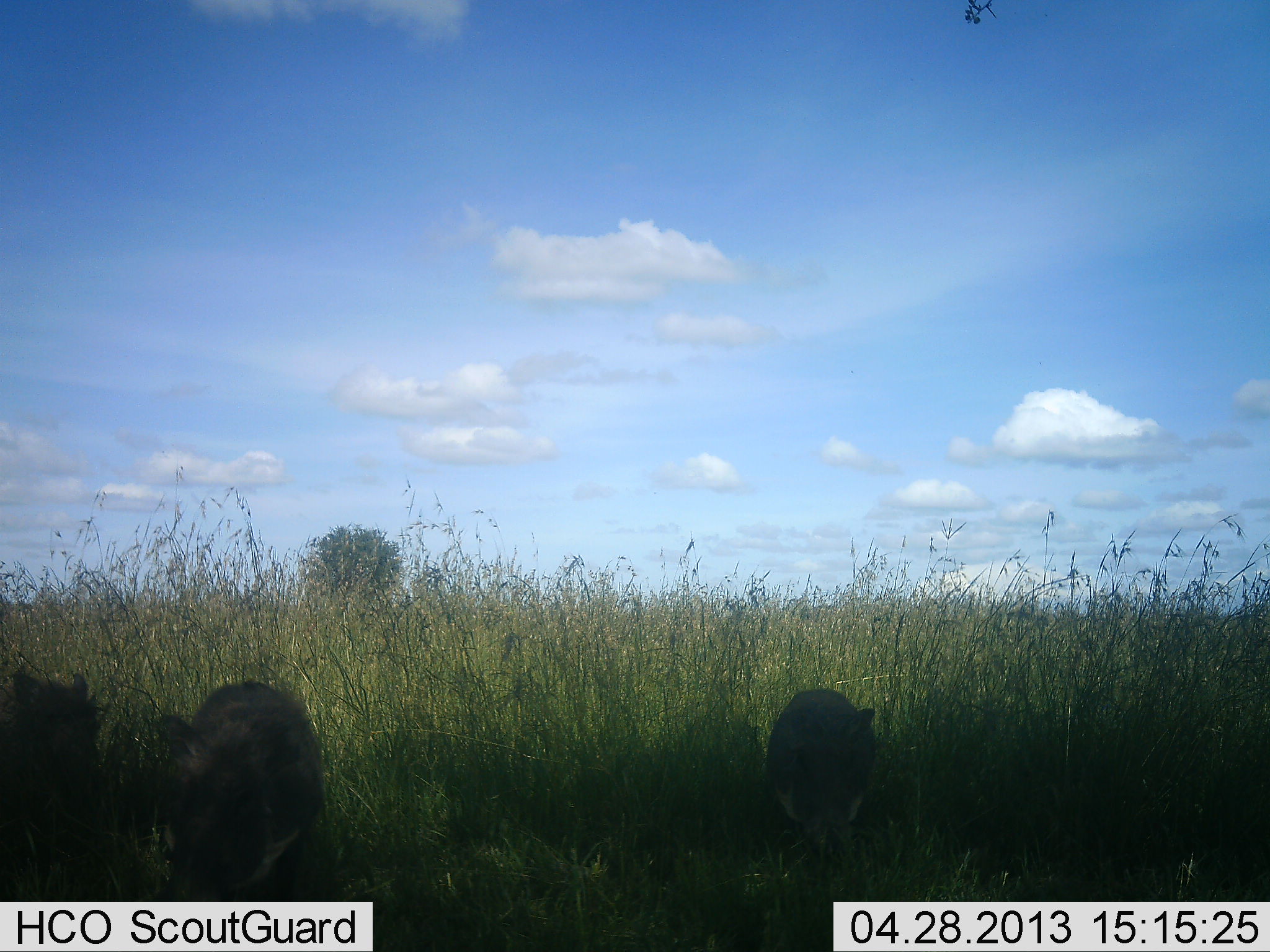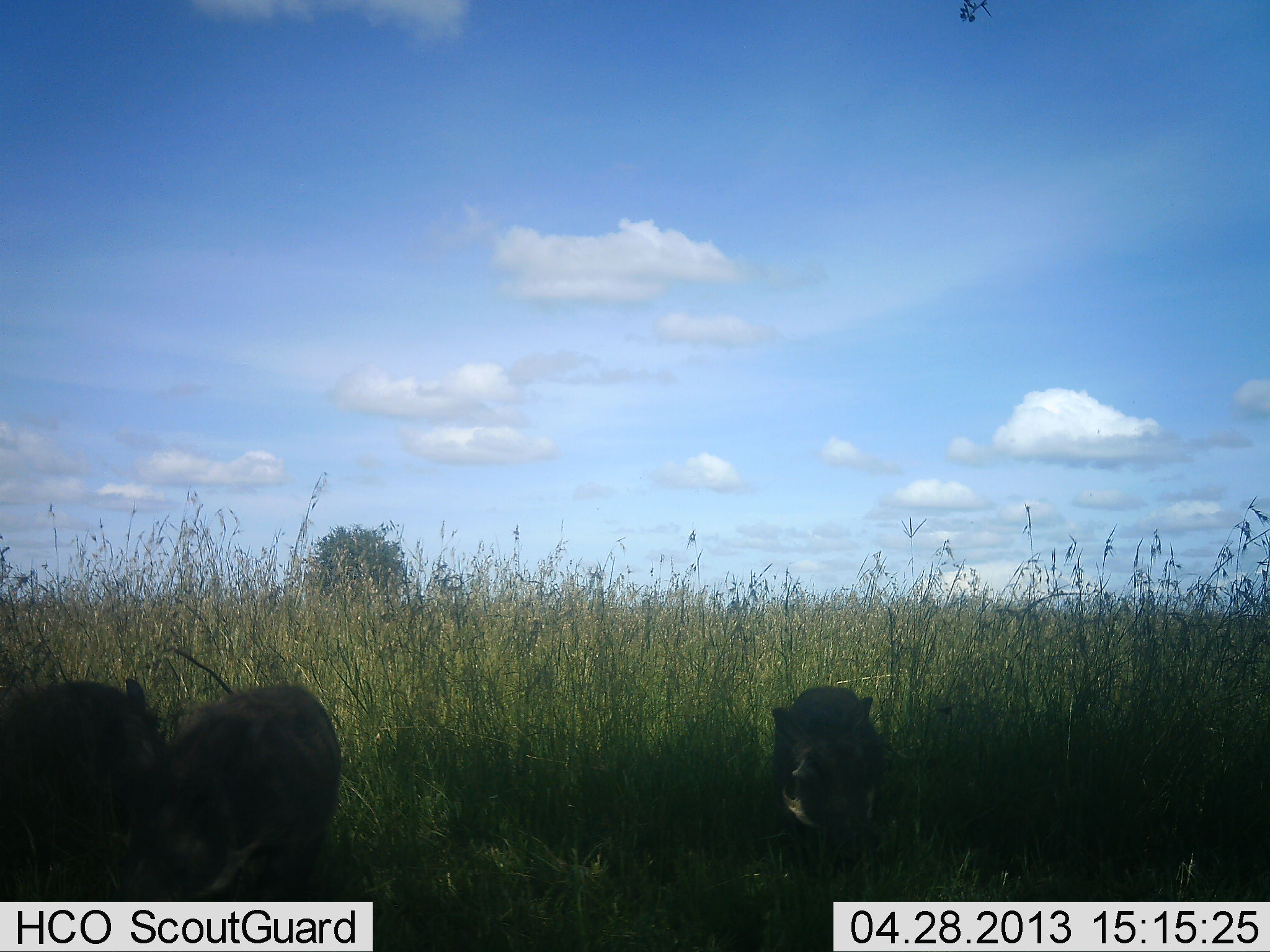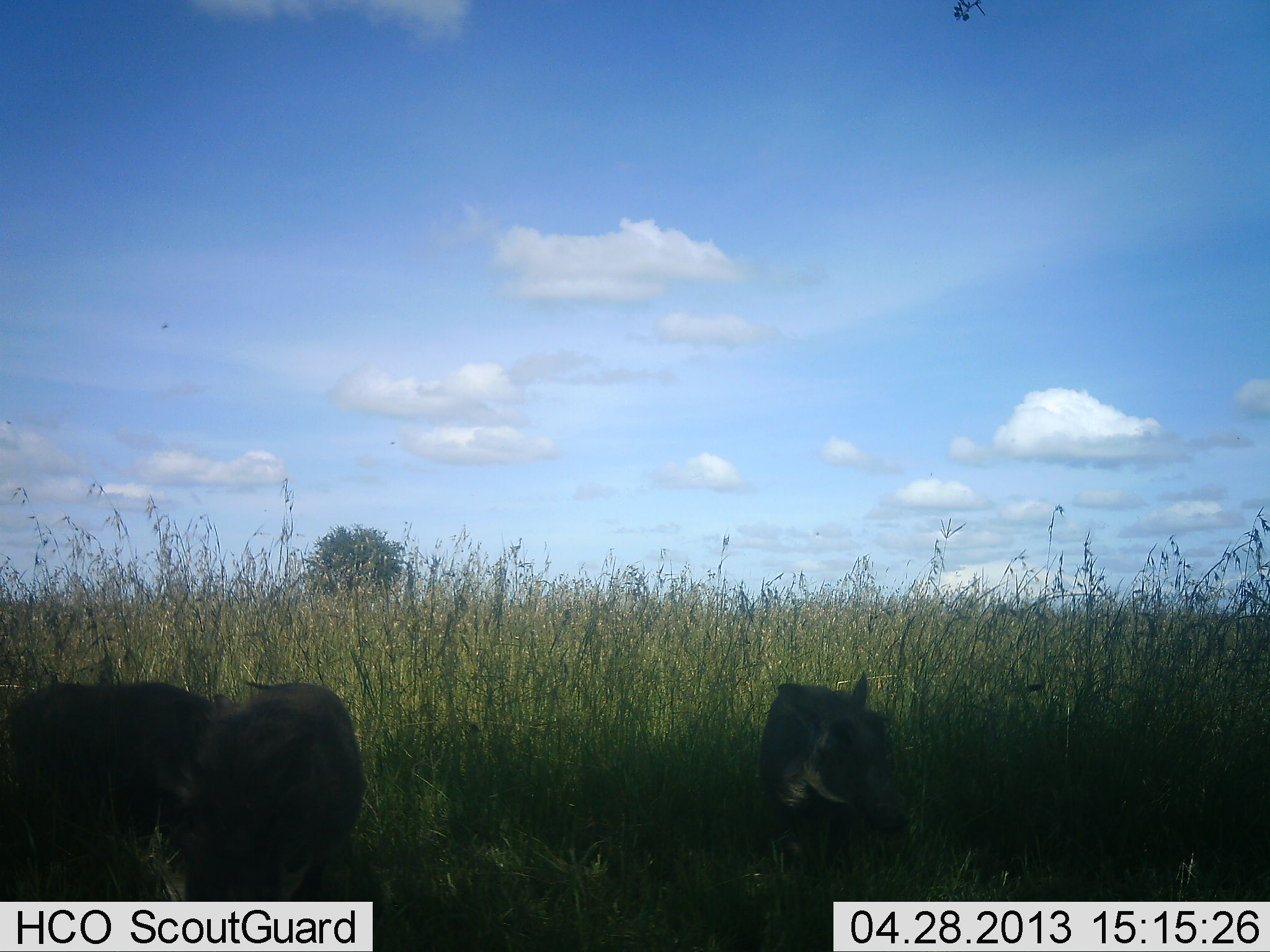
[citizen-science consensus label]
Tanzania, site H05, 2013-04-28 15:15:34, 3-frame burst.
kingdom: Animalia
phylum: Chordata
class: Mammalia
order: Artiodactyla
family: Suidae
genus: Phacochoerus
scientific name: Phacochoerus africanus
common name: warthog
Warthog (Phacochoerus africanus), count 3. Behavior (volunteer vote fractions): standing 32%, resting 0%, moving 46%, interacting 11%. Young present (vote fraction): 11%. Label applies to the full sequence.